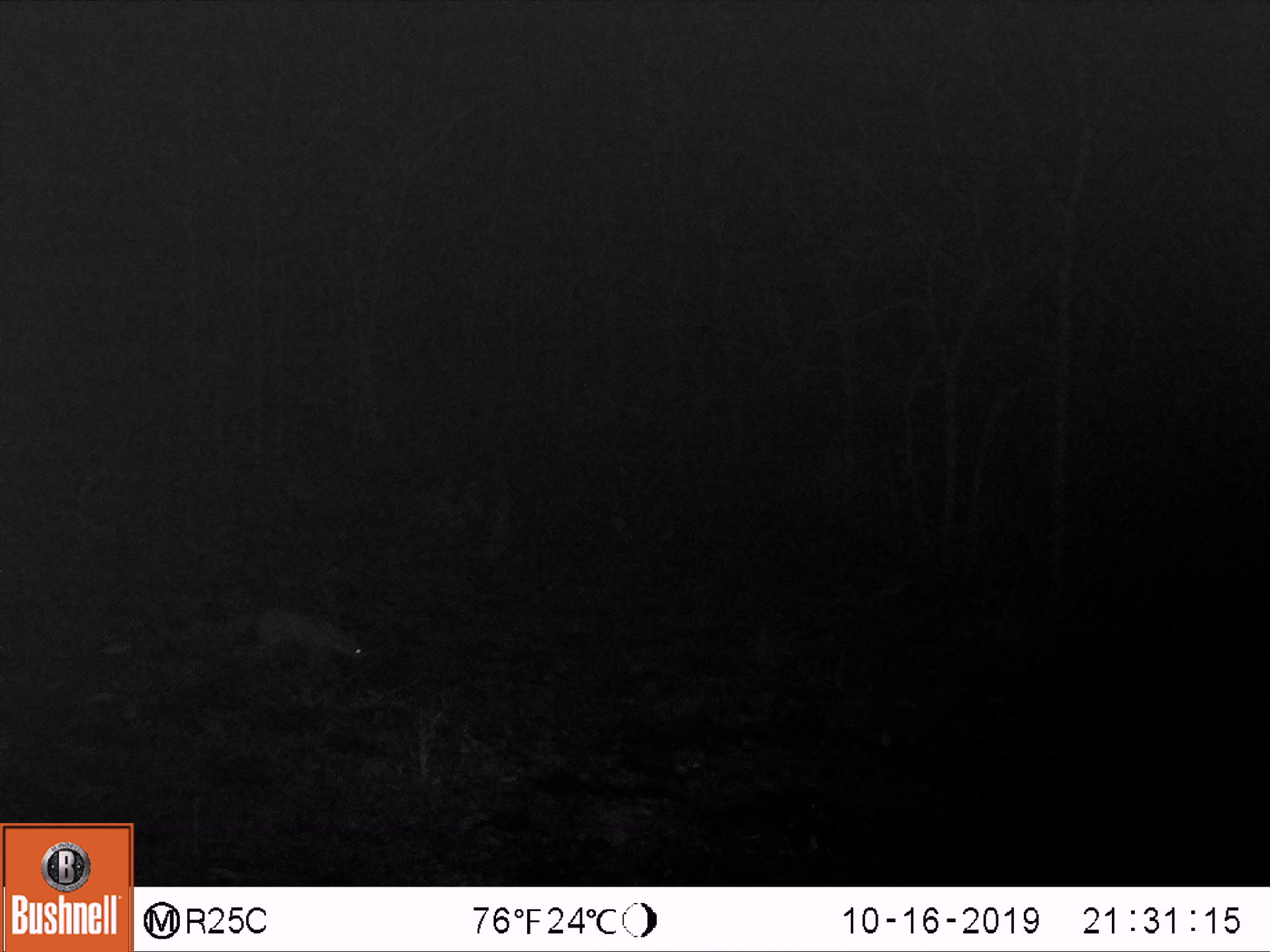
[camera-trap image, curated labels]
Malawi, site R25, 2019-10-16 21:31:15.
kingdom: Animalia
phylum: Chordata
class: Mammalia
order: Carnivora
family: Herpestidae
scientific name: Herpestidae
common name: mongoose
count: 1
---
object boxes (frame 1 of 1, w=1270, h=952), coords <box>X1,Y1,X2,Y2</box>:
mongoose: <box>135,594,373,686</box>